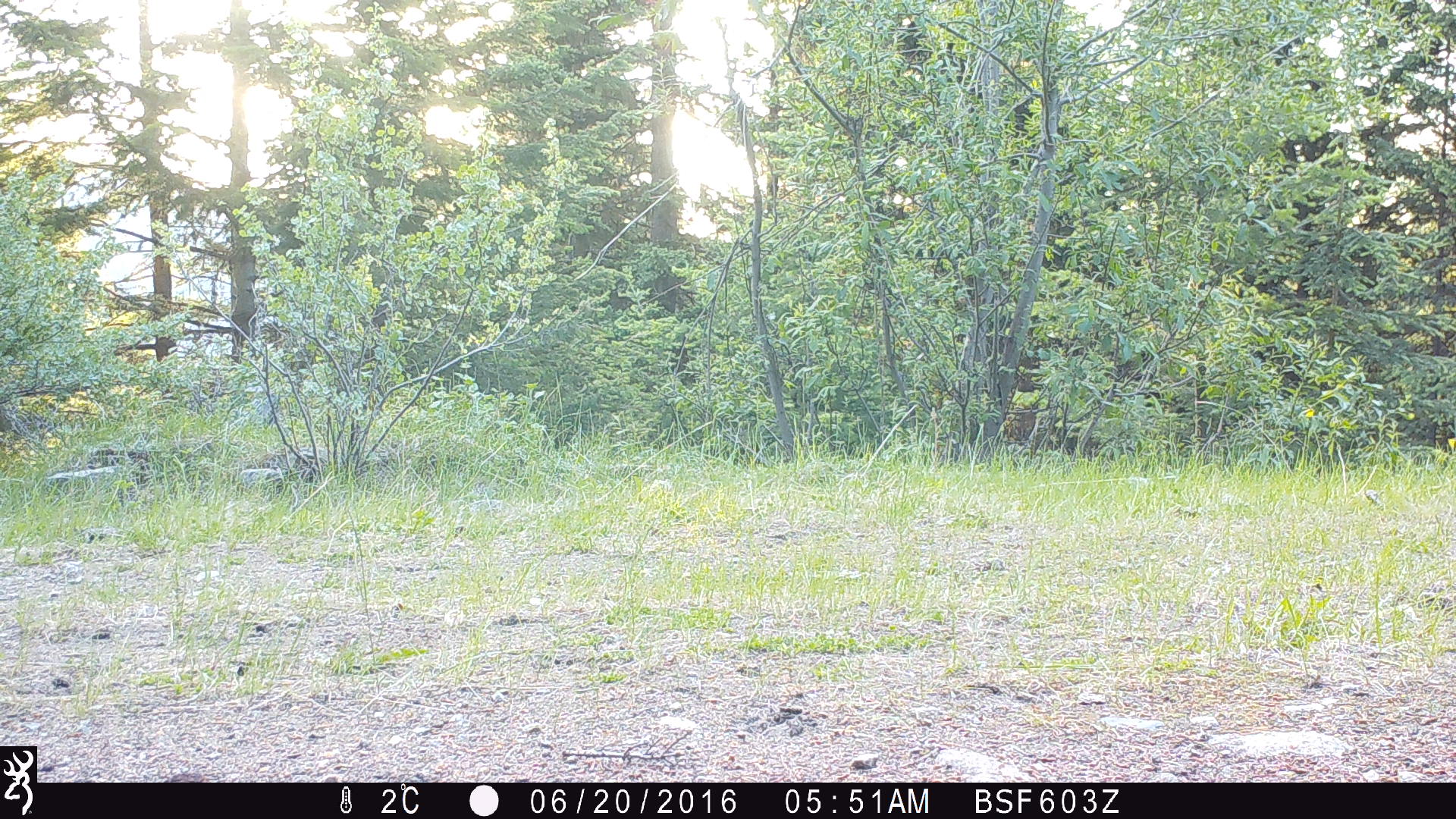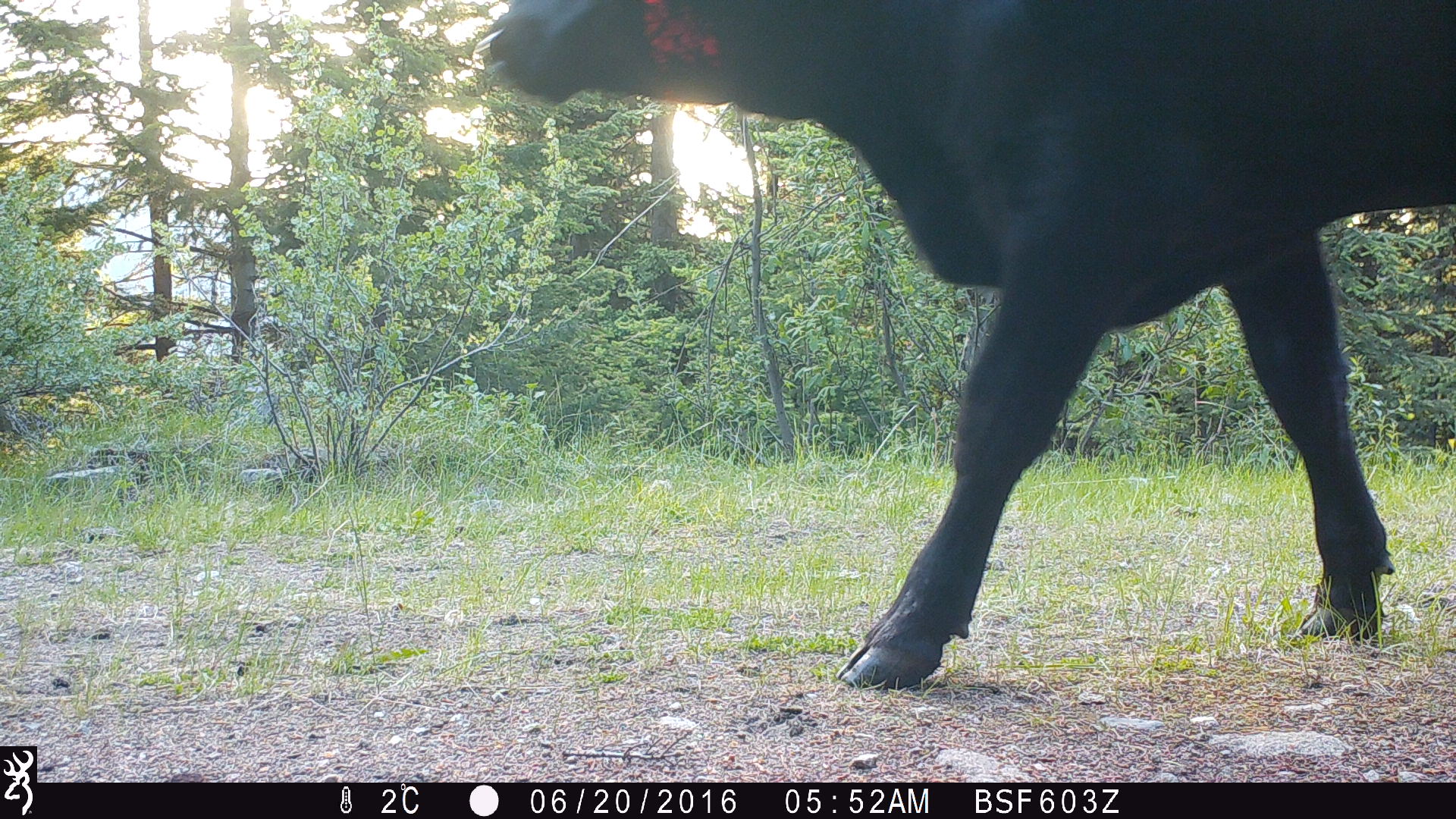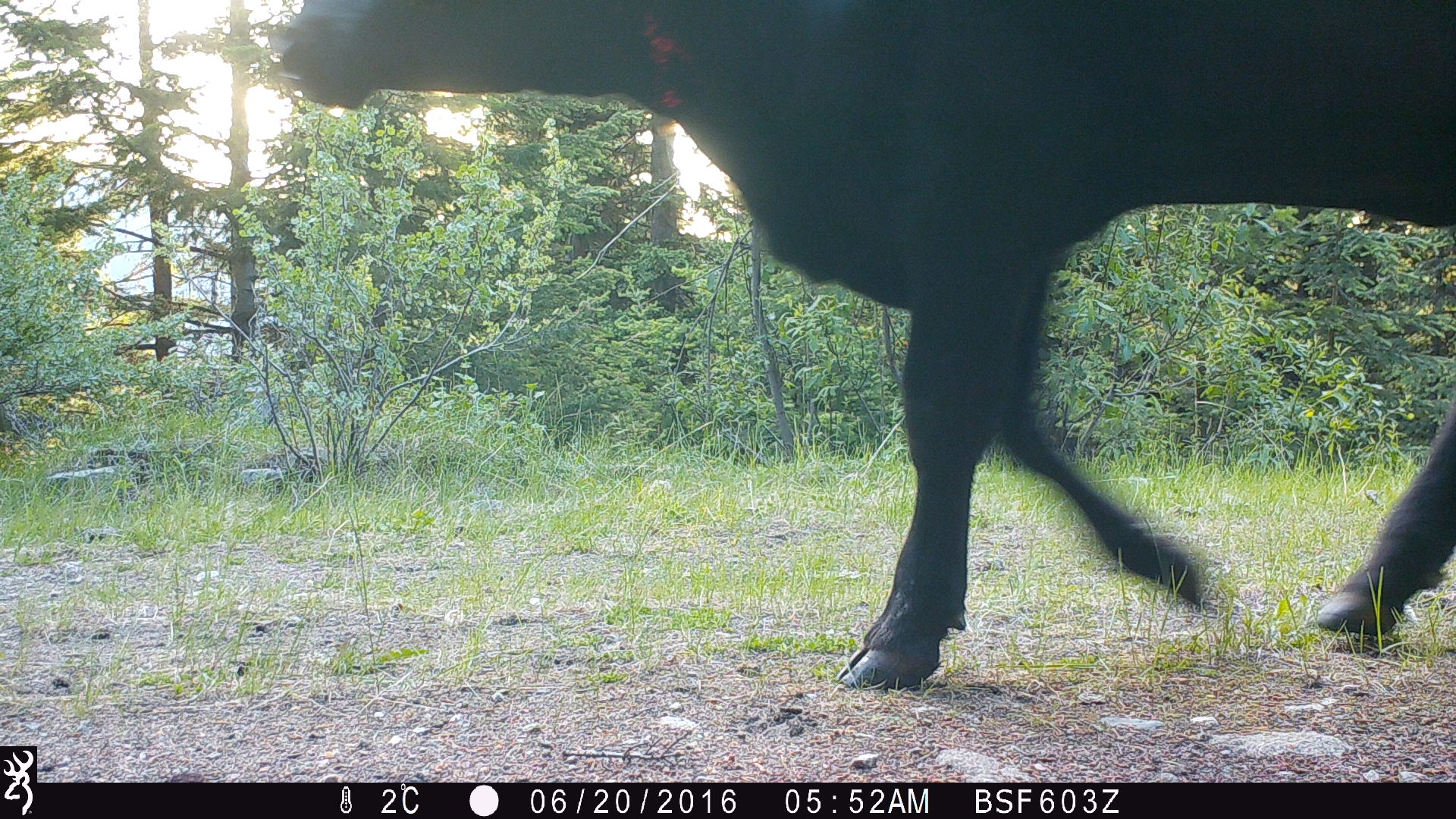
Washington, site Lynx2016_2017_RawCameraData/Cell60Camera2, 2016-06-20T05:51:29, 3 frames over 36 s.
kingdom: Animalia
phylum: Chordata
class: Mammalia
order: Artiodactyla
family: Bovidae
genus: Bos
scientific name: Bos taurus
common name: domestic cattle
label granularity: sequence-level